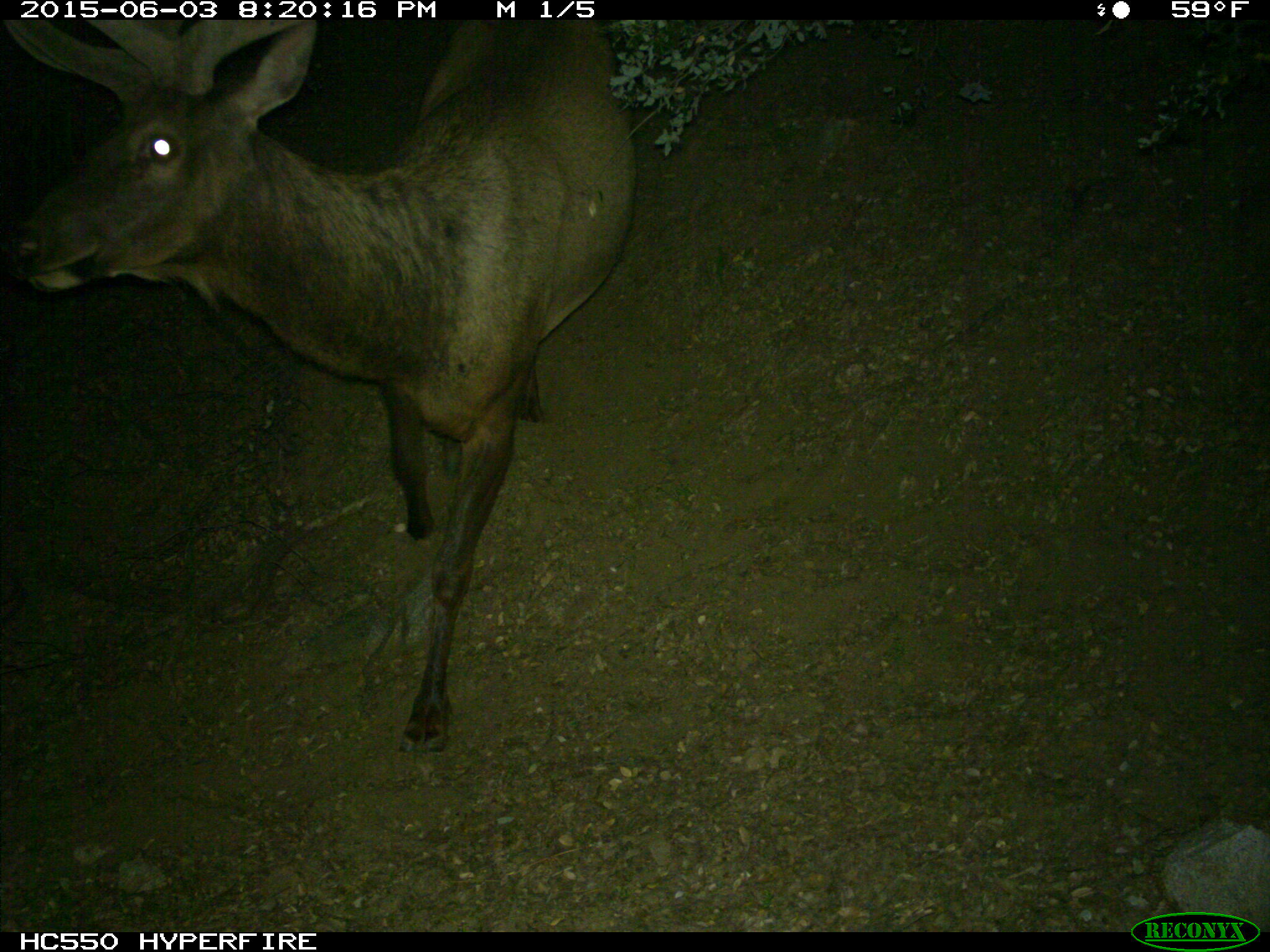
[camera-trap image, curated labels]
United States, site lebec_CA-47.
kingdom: Animalia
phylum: Chordata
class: Mammalia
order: Artiodactyla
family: Cervidae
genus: Cervus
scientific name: Cervus canadensis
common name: elk